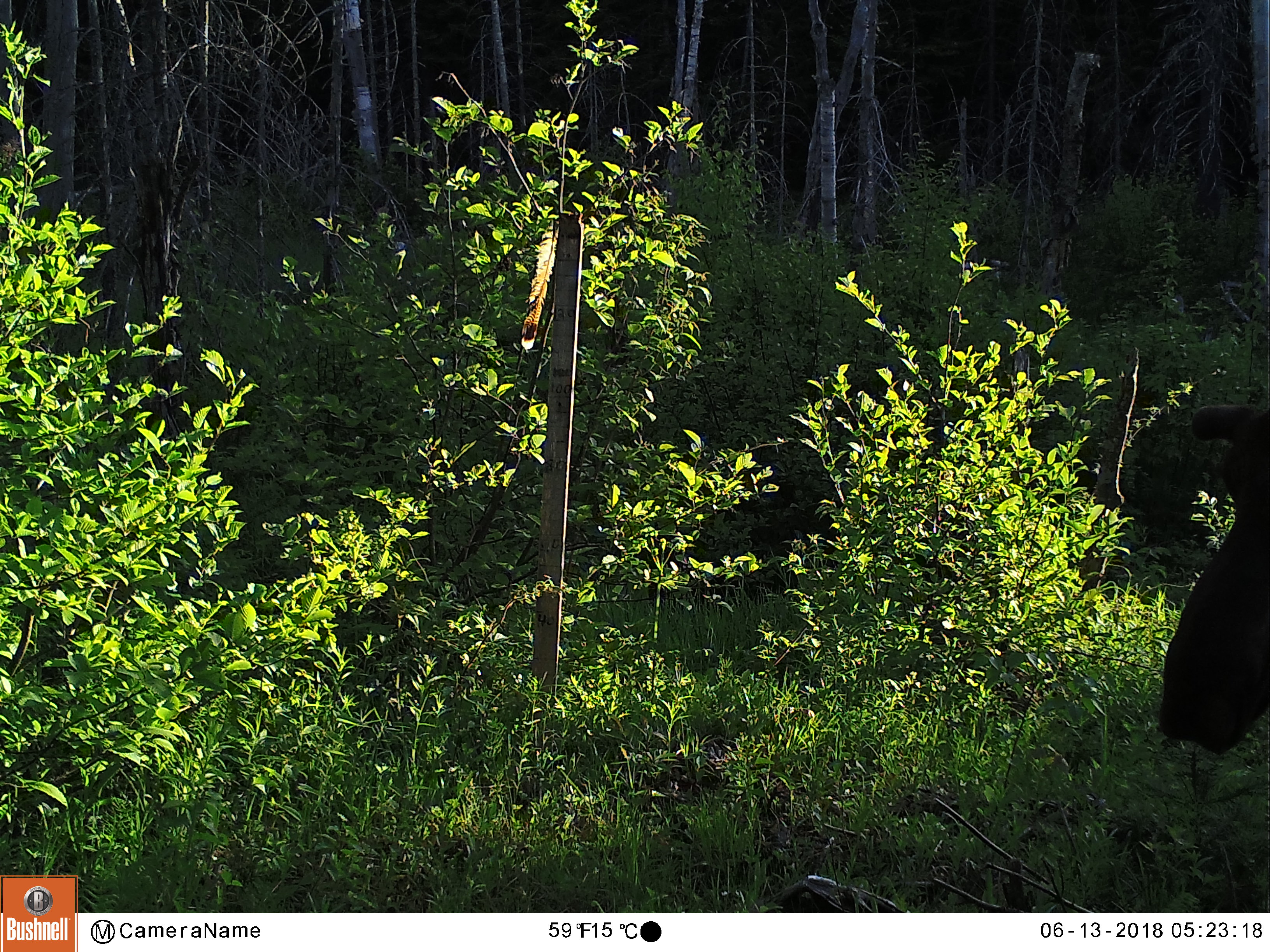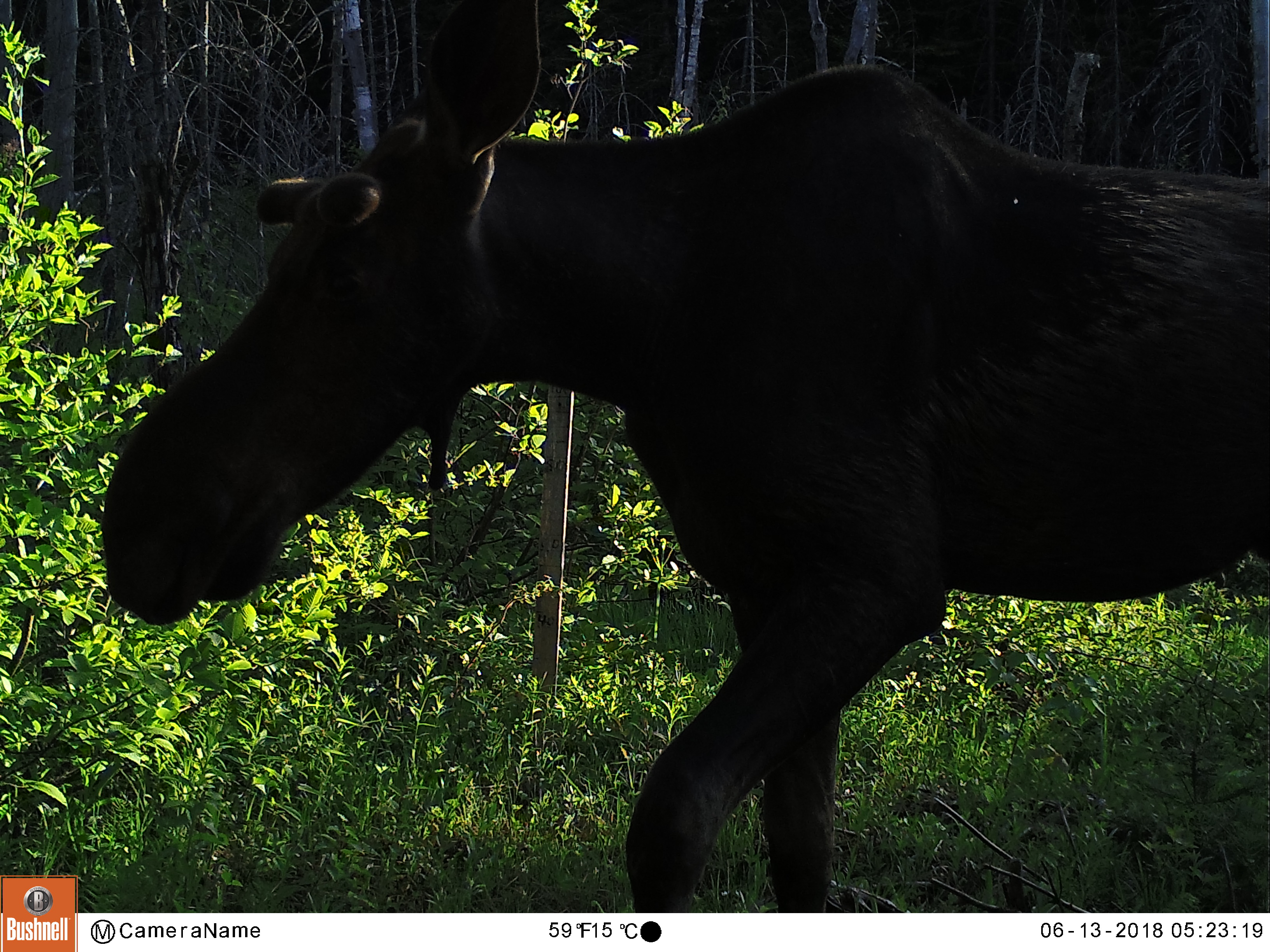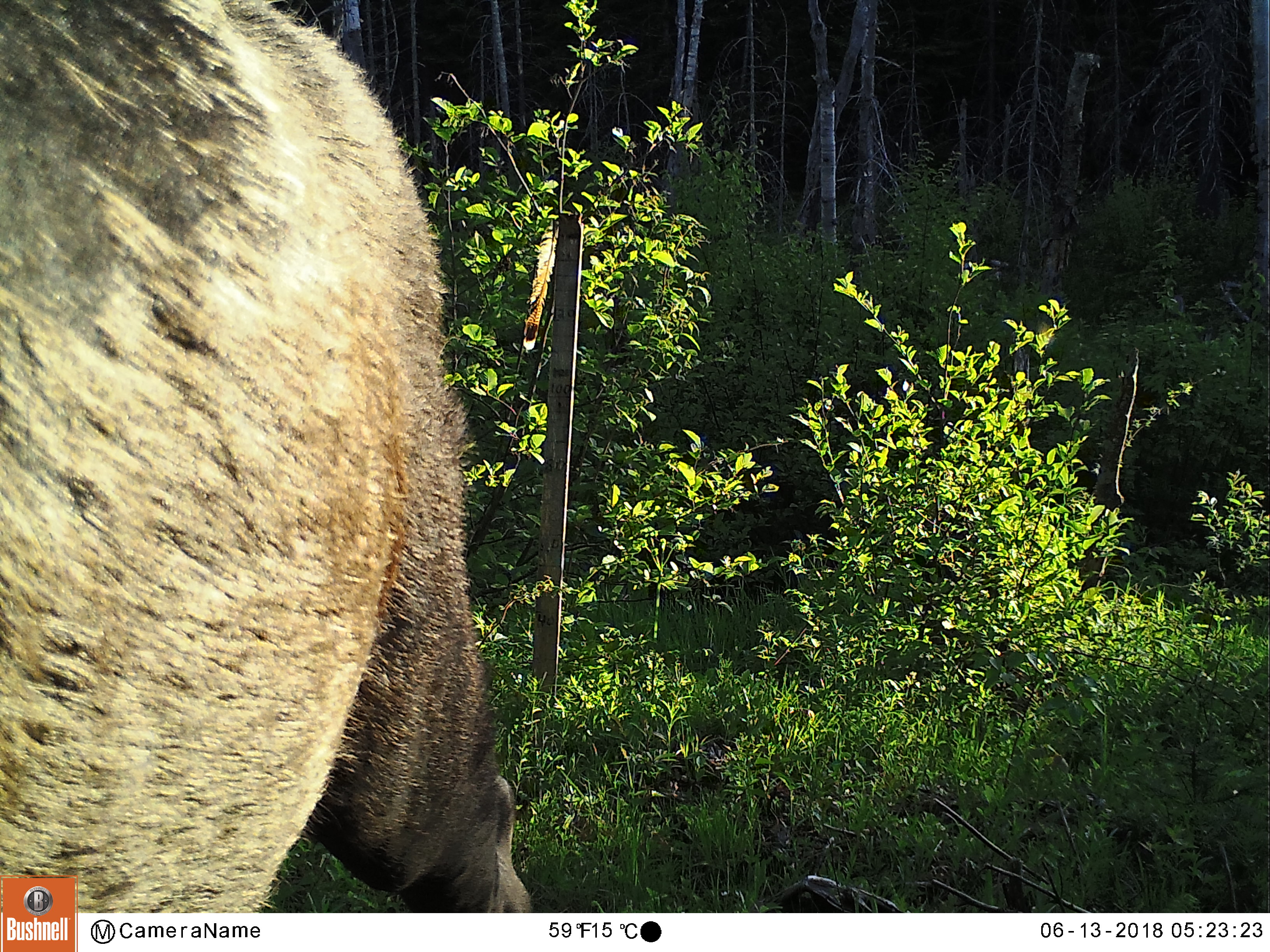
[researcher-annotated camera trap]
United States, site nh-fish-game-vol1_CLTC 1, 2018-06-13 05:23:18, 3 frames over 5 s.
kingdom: Animalia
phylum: Chordata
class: Mammalia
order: Artiodactyla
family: Cervidae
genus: Alces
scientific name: Alces alces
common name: moose